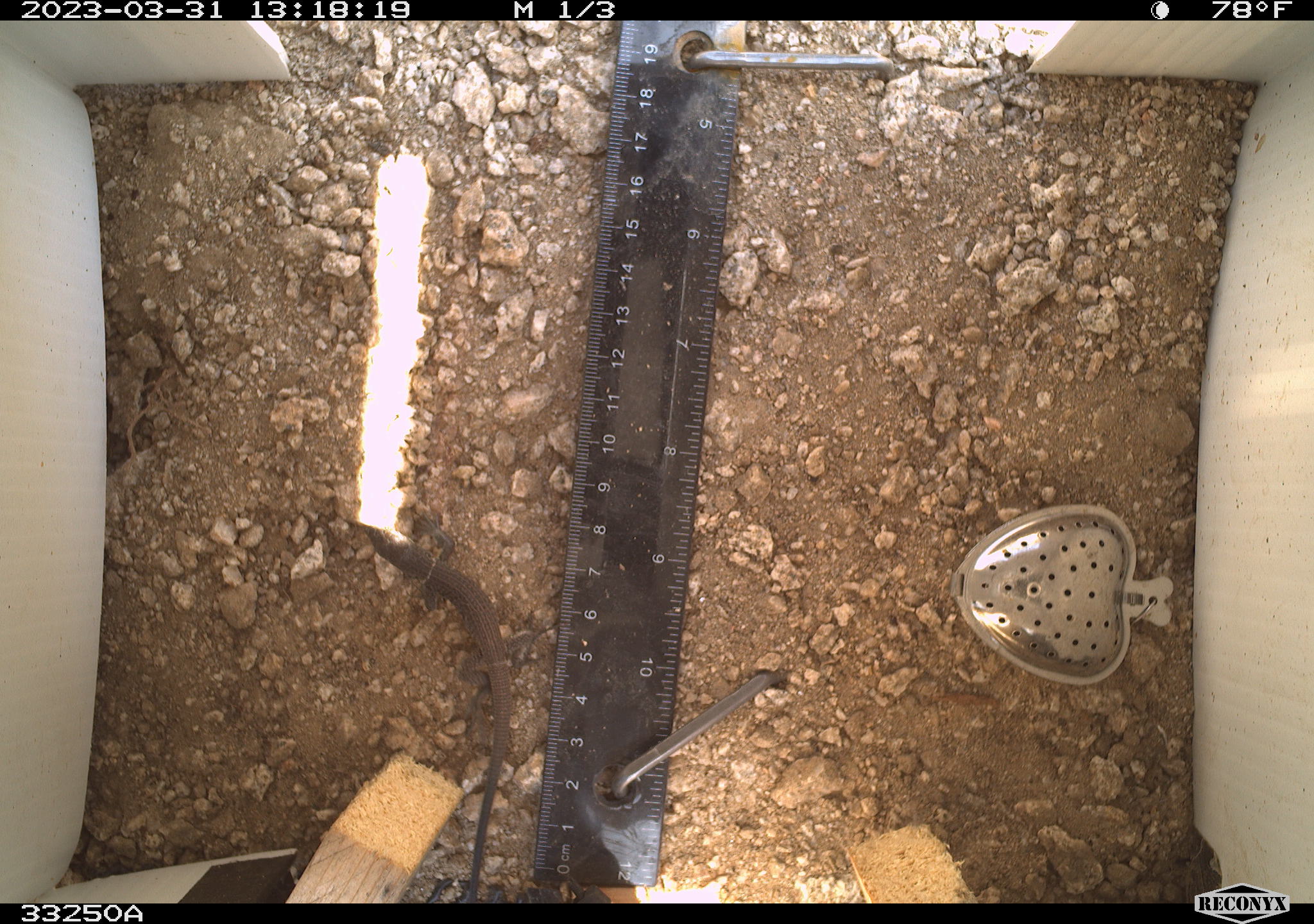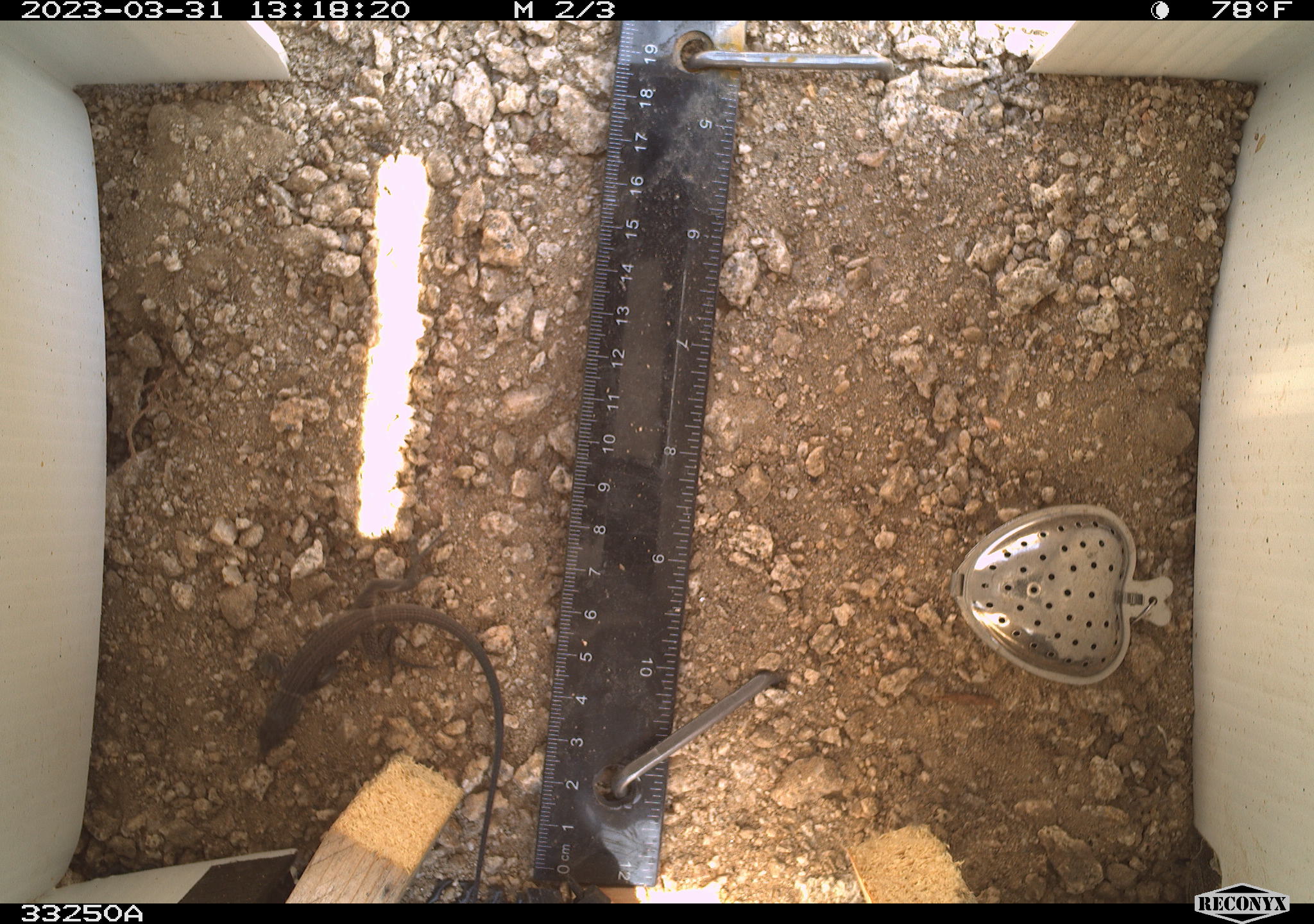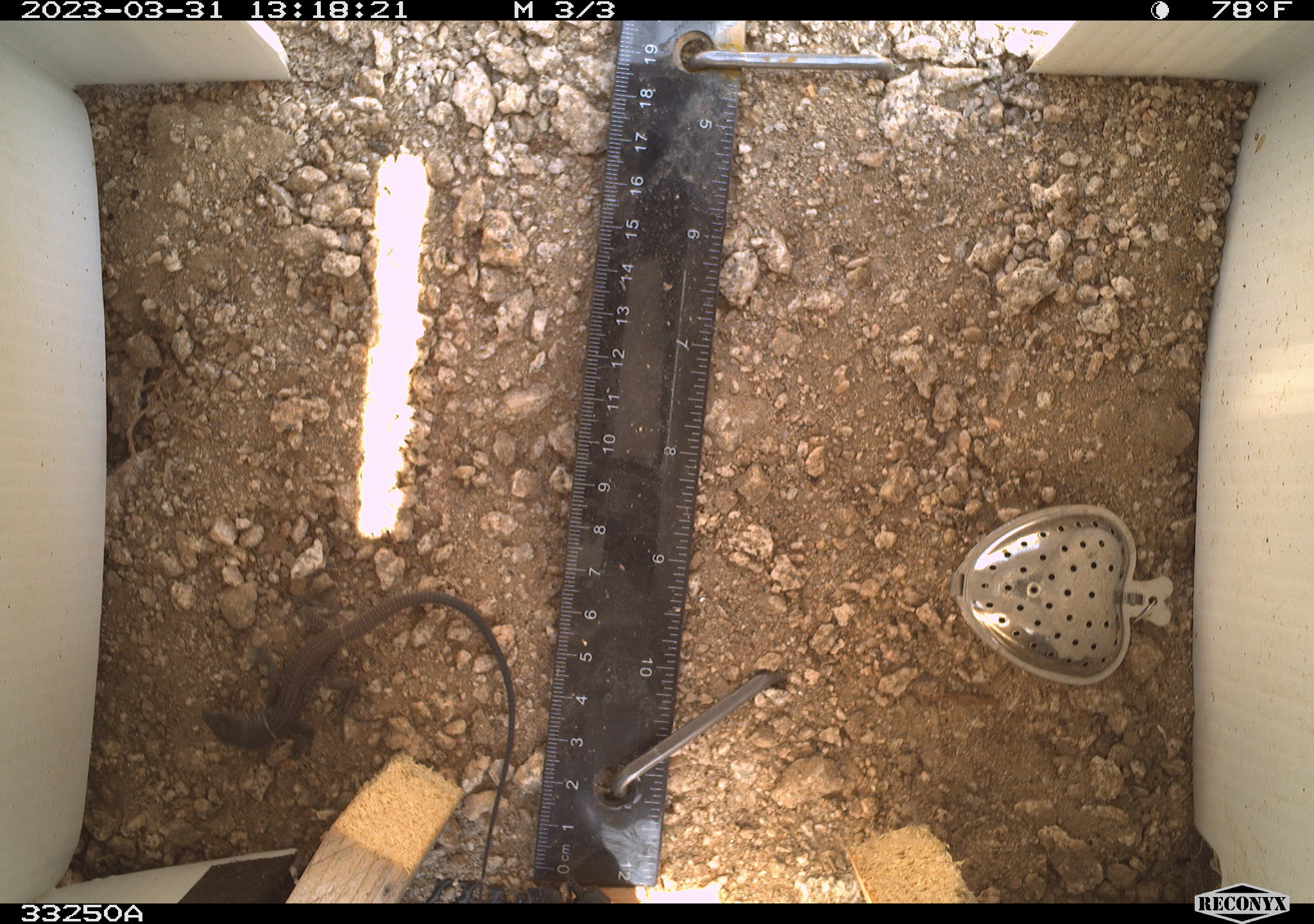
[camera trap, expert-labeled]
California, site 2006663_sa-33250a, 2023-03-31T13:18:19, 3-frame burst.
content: unidentified animal